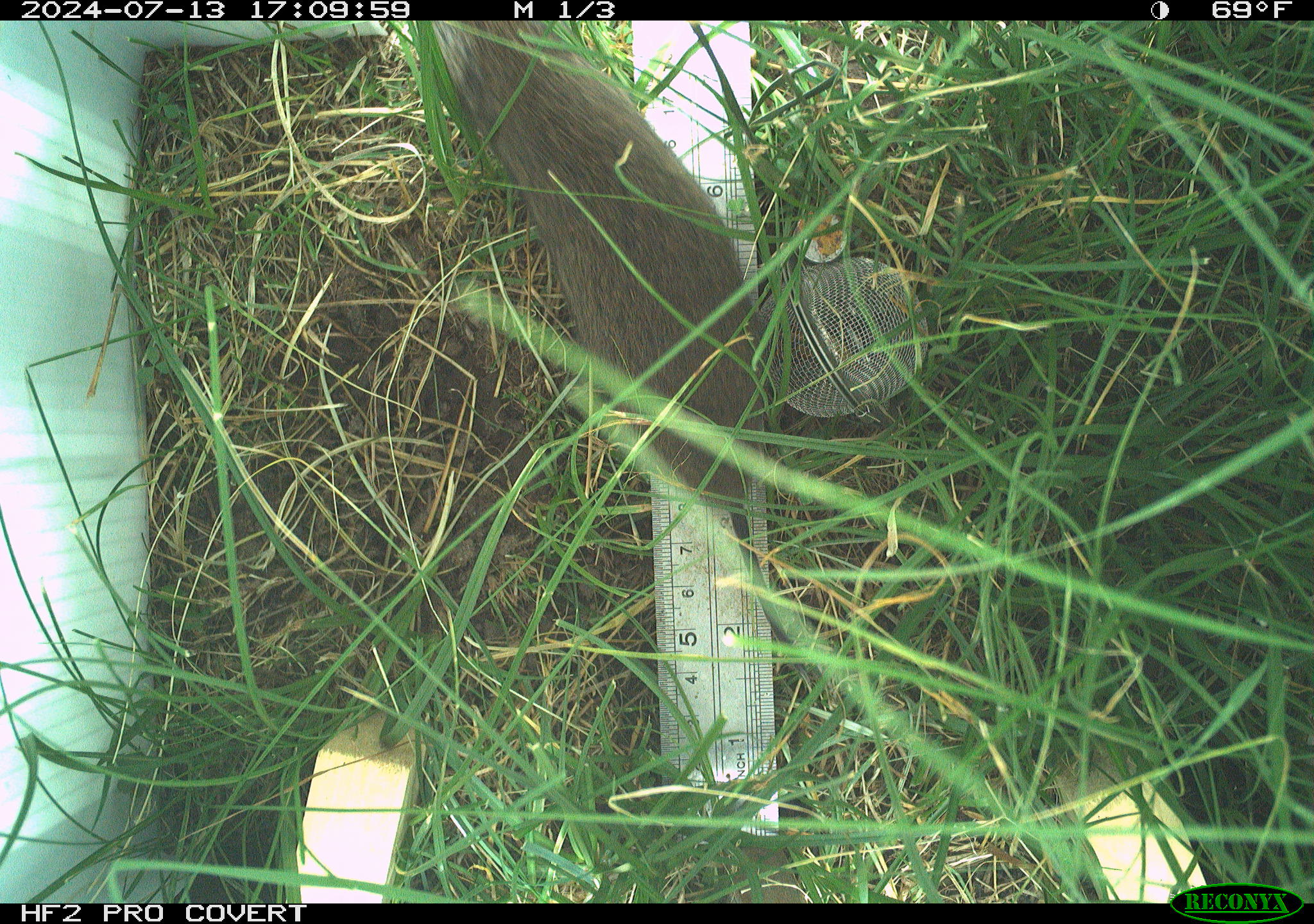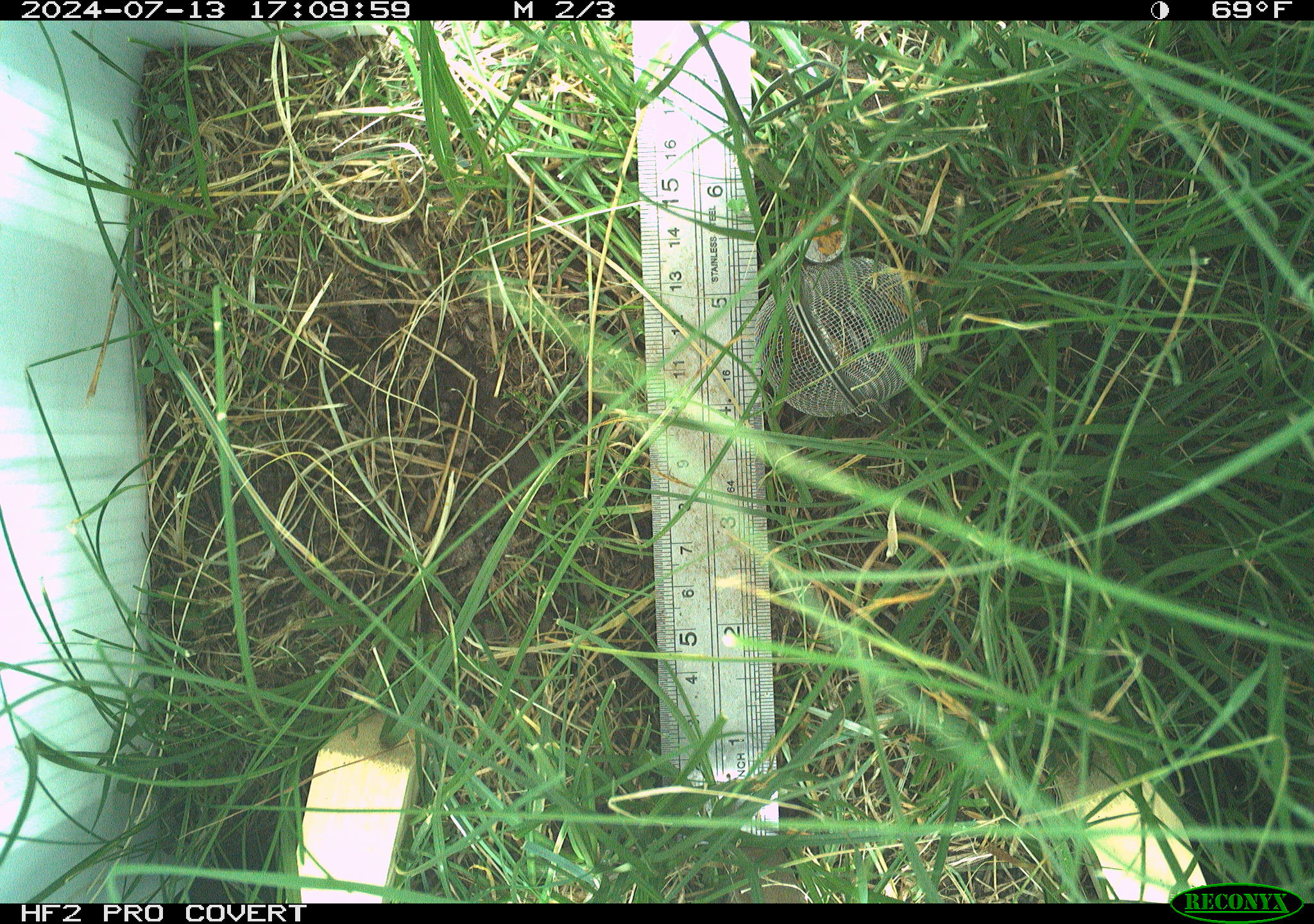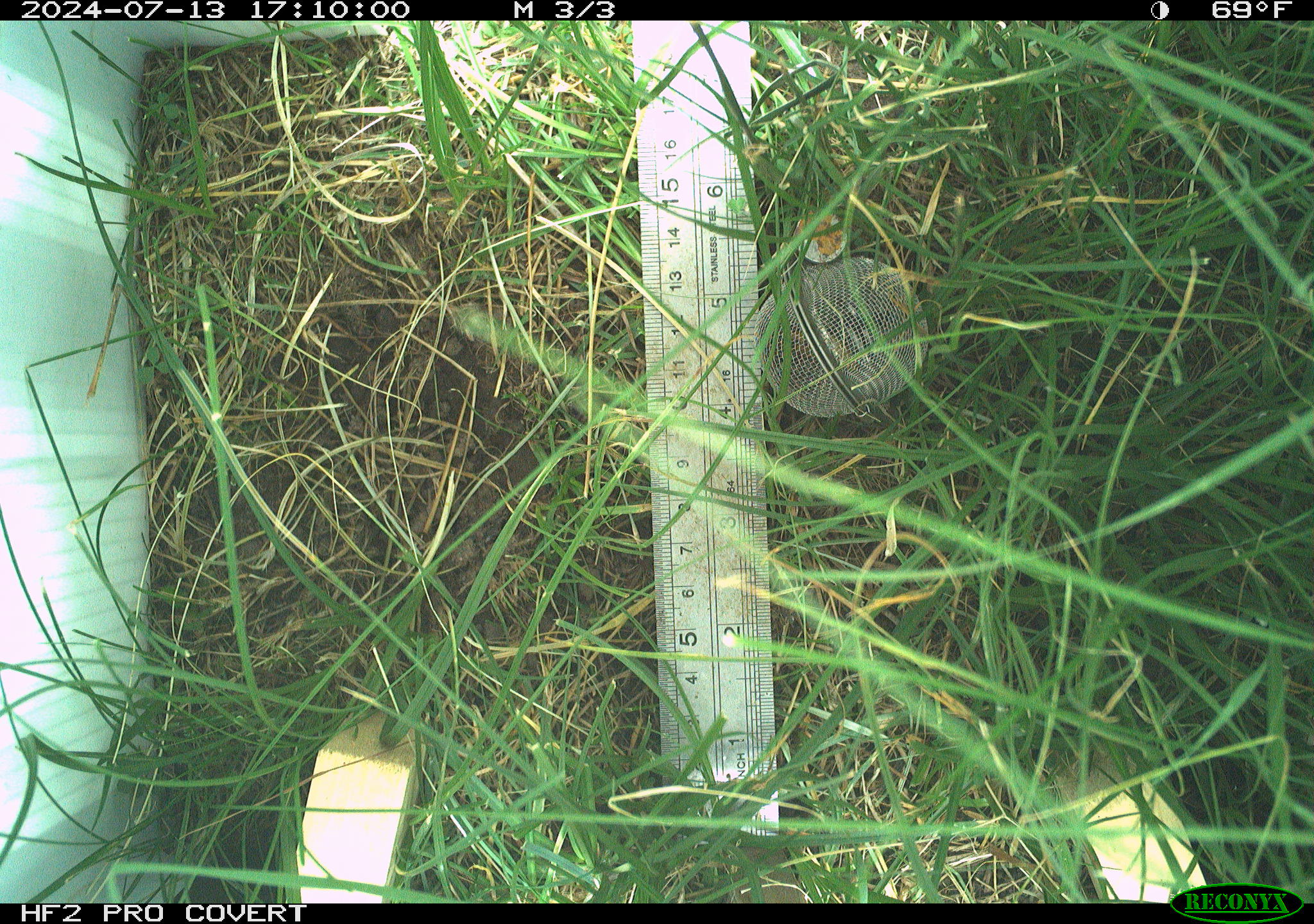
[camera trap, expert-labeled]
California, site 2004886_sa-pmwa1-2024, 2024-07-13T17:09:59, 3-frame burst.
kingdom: Animalia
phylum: Chordata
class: Mammalia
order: Rodentia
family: Cricetidae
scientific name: Arvicolinae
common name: voles, lemmings, and muskrats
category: arvicolinae subfamily